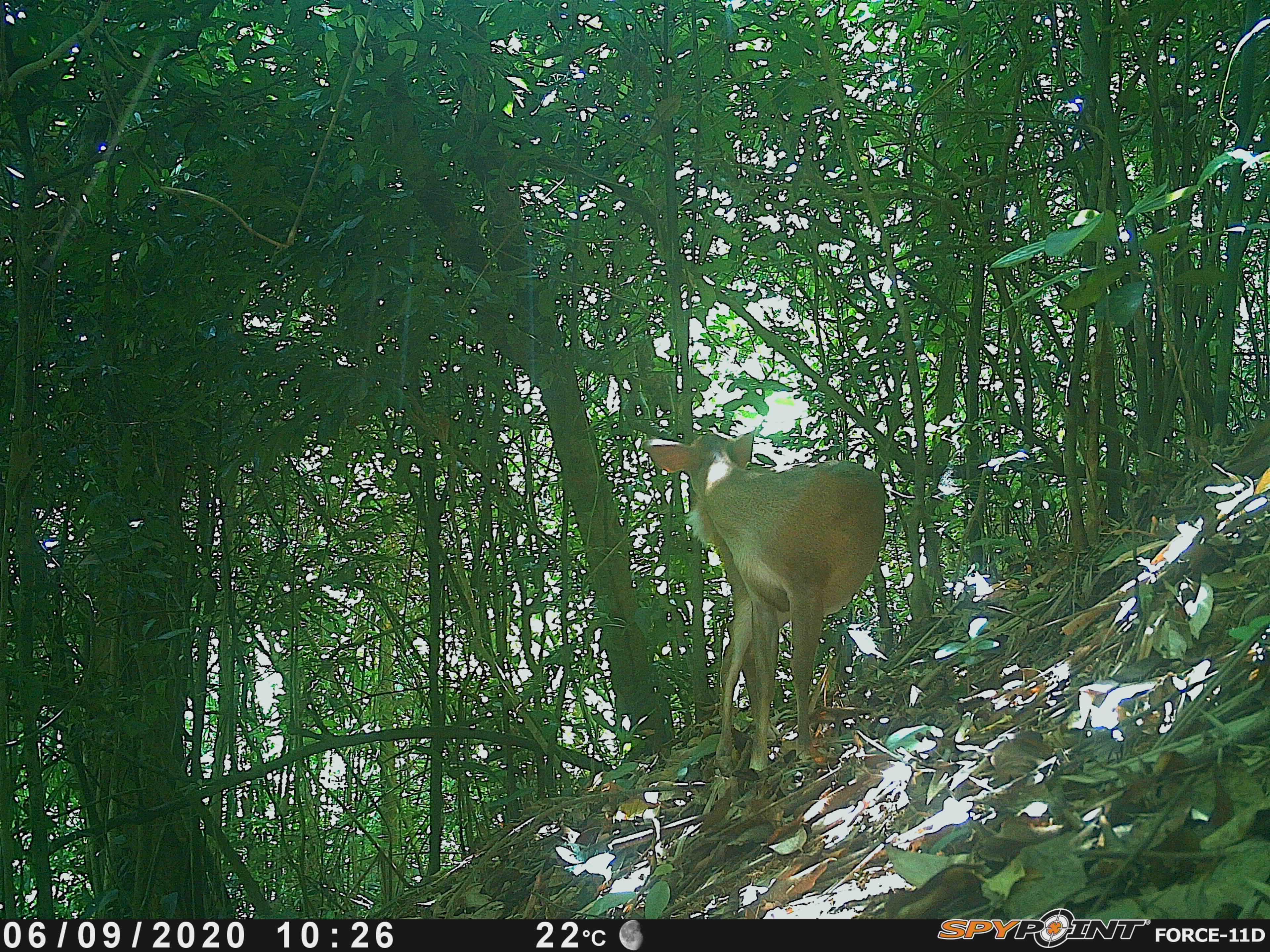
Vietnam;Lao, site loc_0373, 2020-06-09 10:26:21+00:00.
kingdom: Animalia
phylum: Chordata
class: Mammalia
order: Artiodactyla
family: Cervidae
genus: Muntiacus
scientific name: Muntiacus vuquangensis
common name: large-antlered muntjac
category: large antlered muntjac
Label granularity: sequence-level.